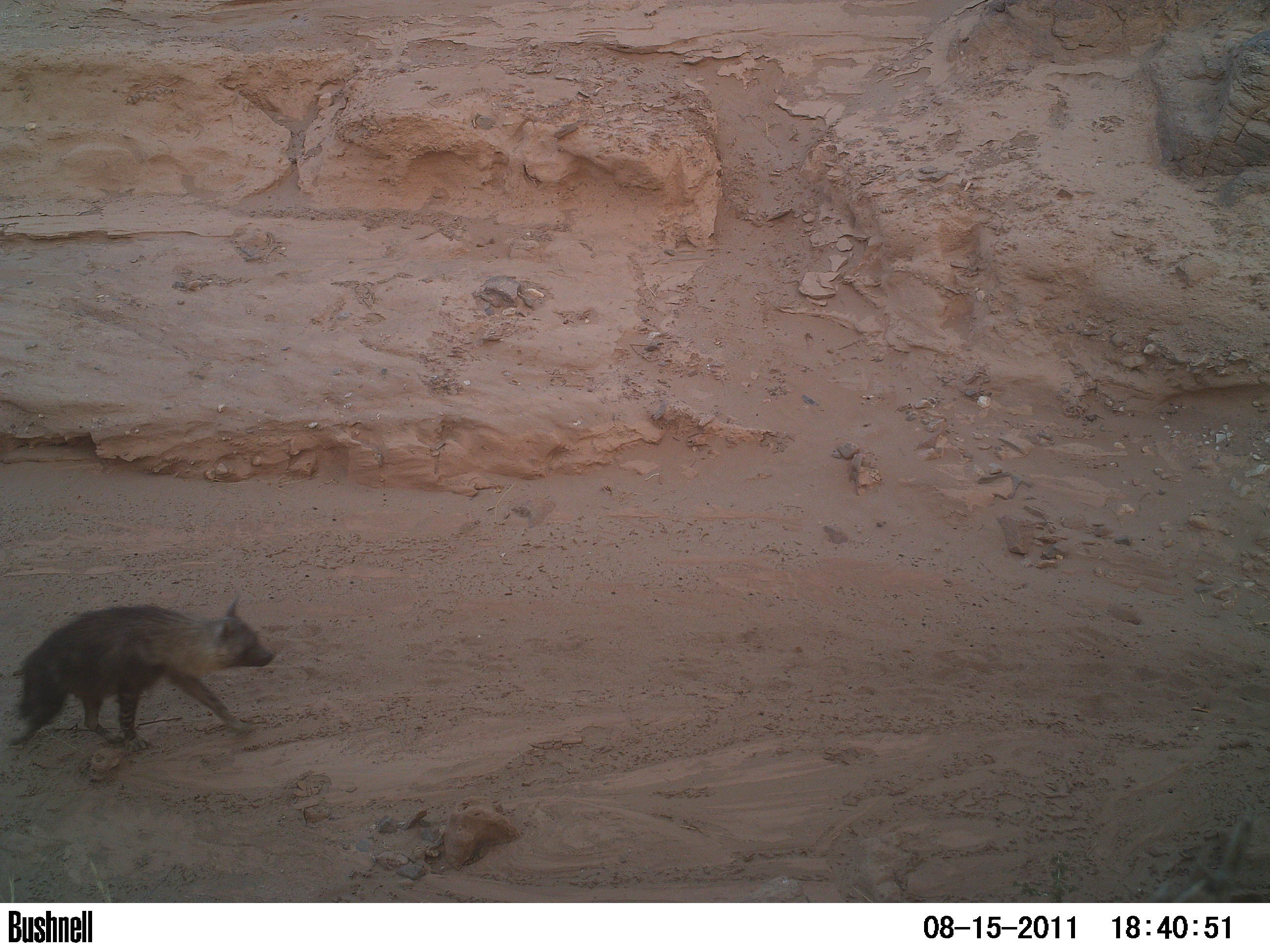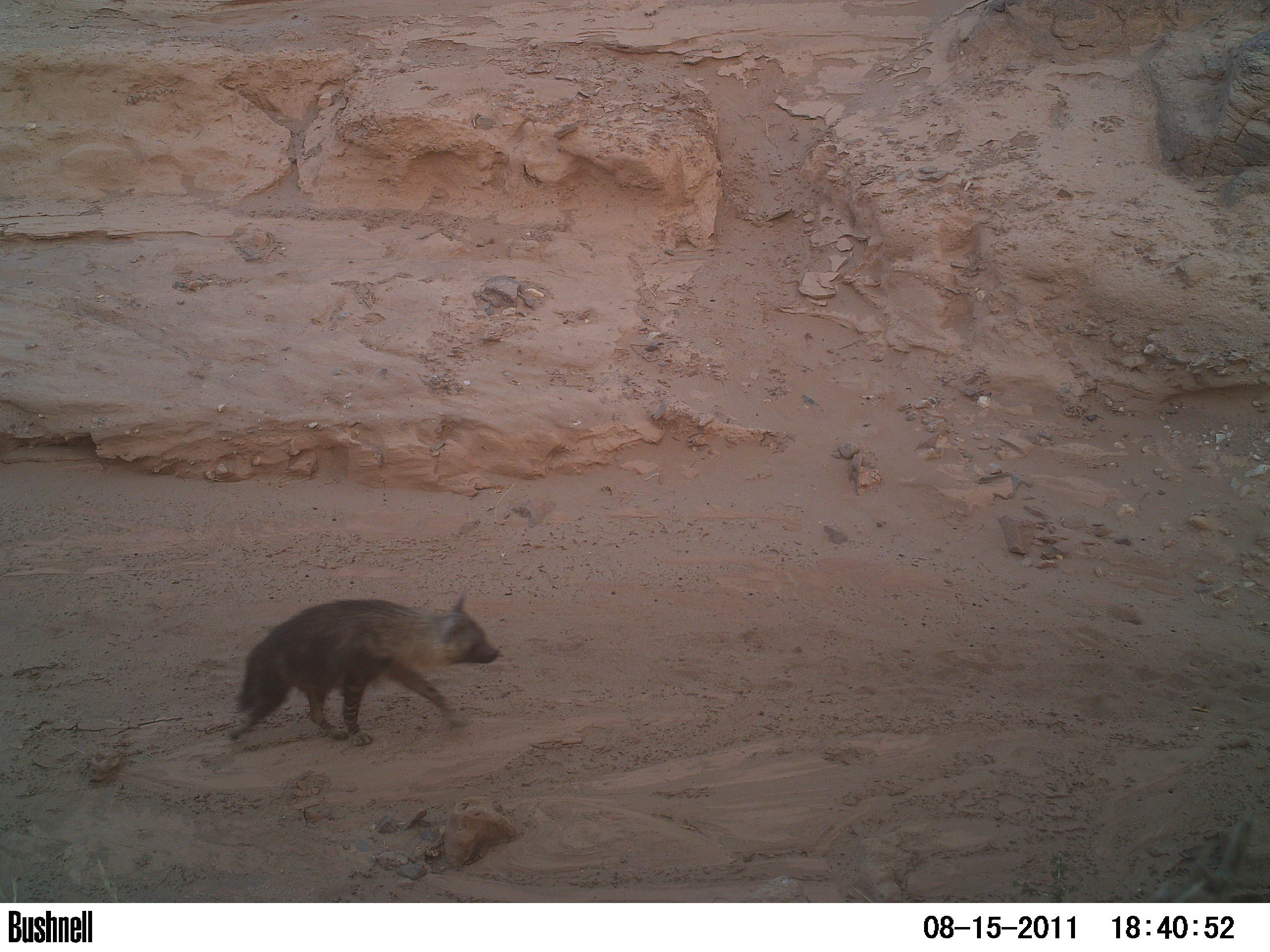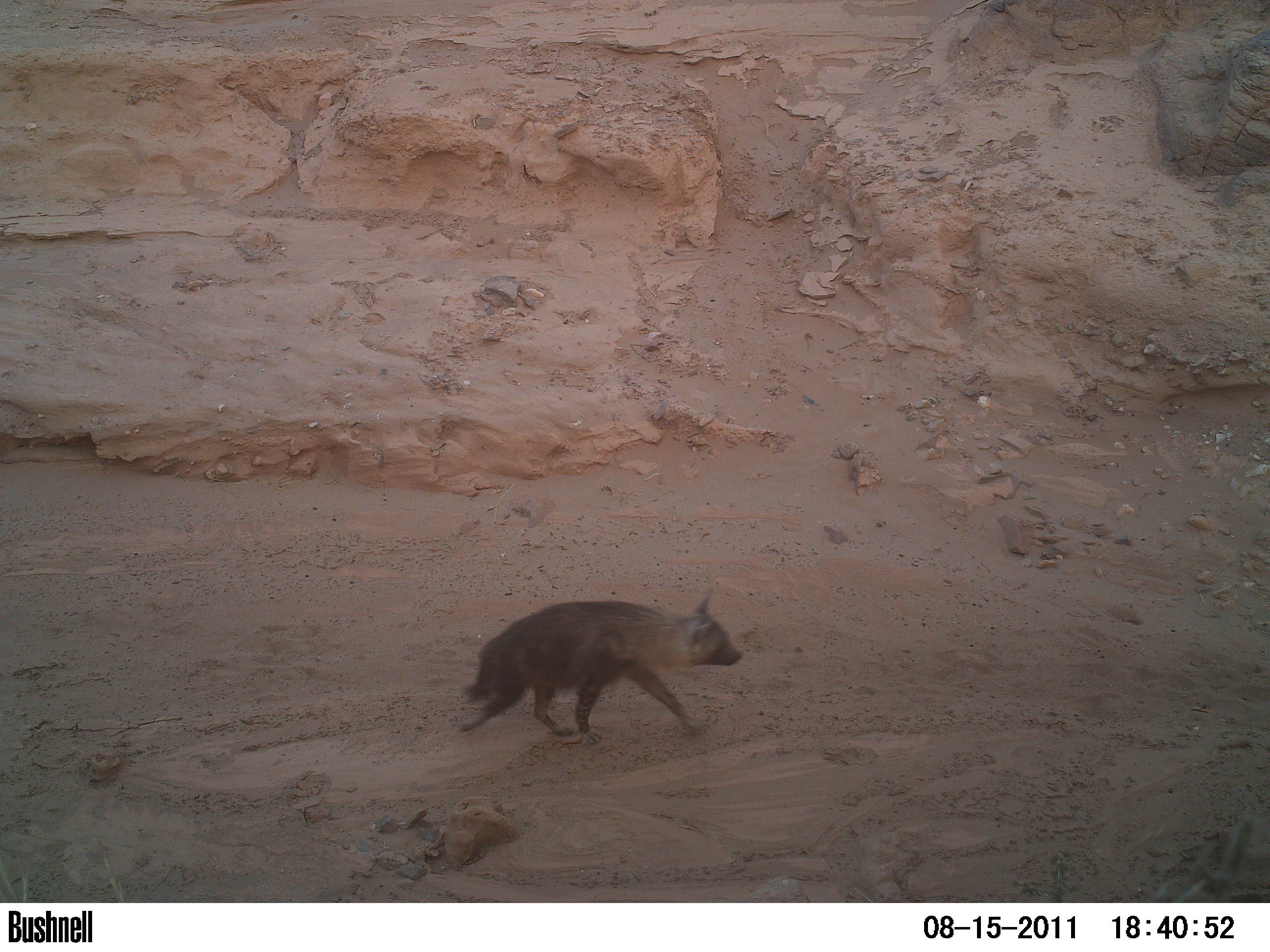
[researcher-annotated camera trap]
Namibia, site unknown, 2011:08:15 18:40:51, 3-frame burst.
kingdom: Animalia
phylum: Chordata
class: Mammalia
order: Carnivora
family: Hyaenidae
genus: Parahyaena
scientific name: Parahyaena brunnea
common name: brown hyena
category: hyaena brunnea